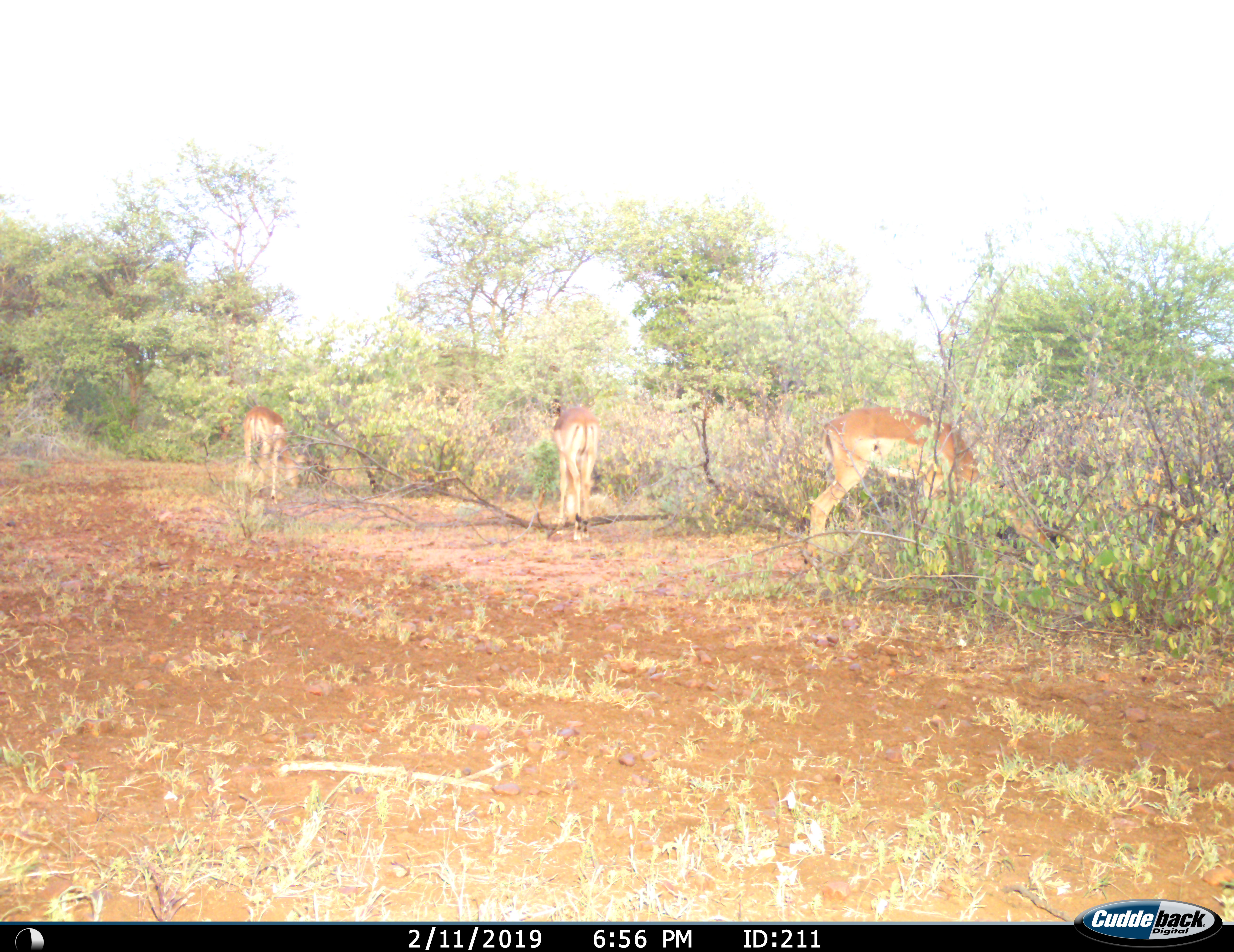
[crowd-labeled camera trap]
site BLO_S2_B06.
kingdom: Animalia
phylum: Chordata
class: Mammalia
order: Artiodactyla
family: Bovidae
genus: Aepyceros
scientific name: Aepyceros melampus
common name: impala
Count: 3.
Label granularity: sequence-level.